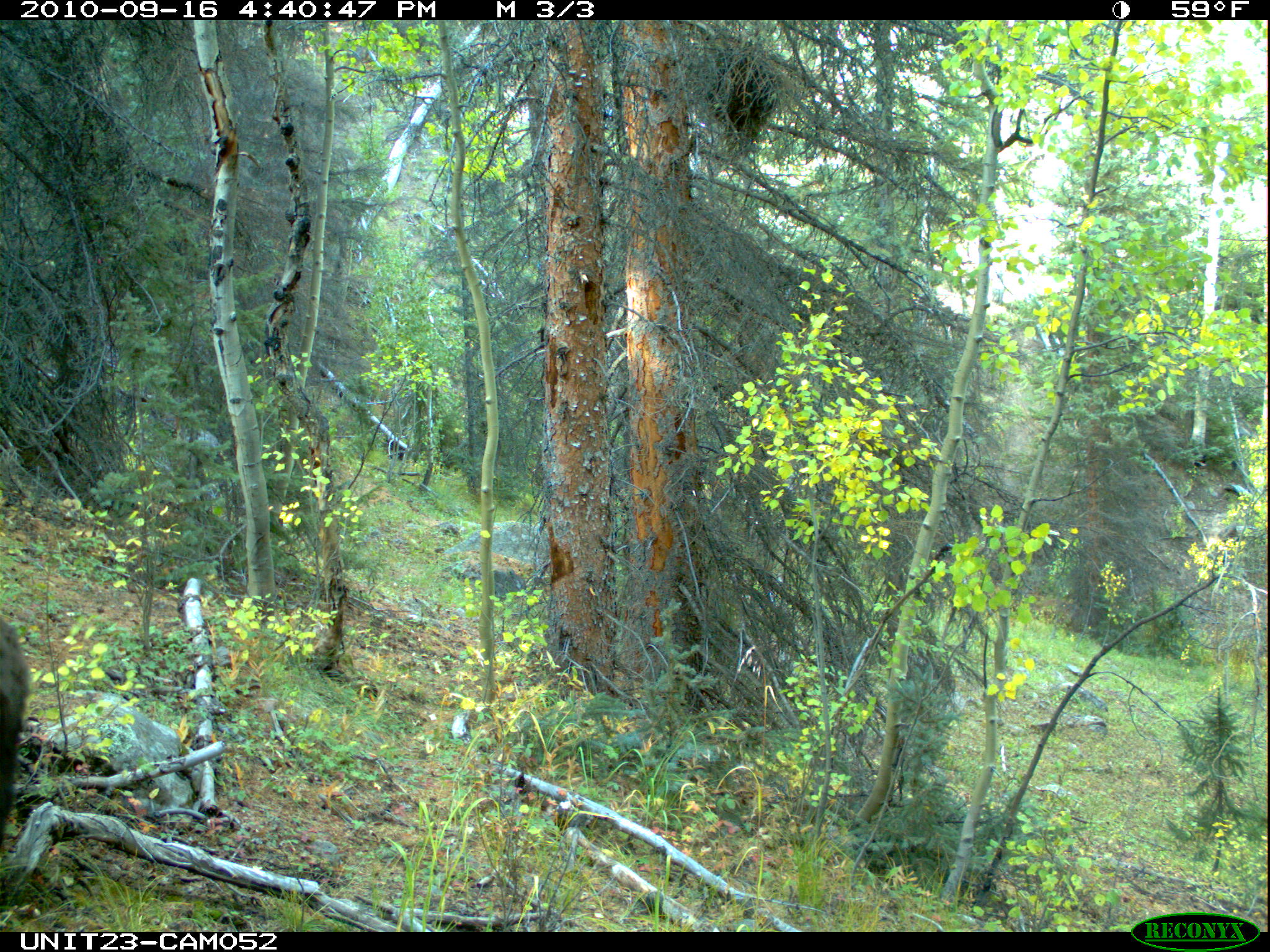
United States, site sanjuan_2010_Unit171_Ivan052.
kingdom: Animalia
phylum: Chordata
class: Mammalia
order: Carnivora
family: Ursidae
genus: Ursus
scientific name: Ursus americanus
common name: american black bear